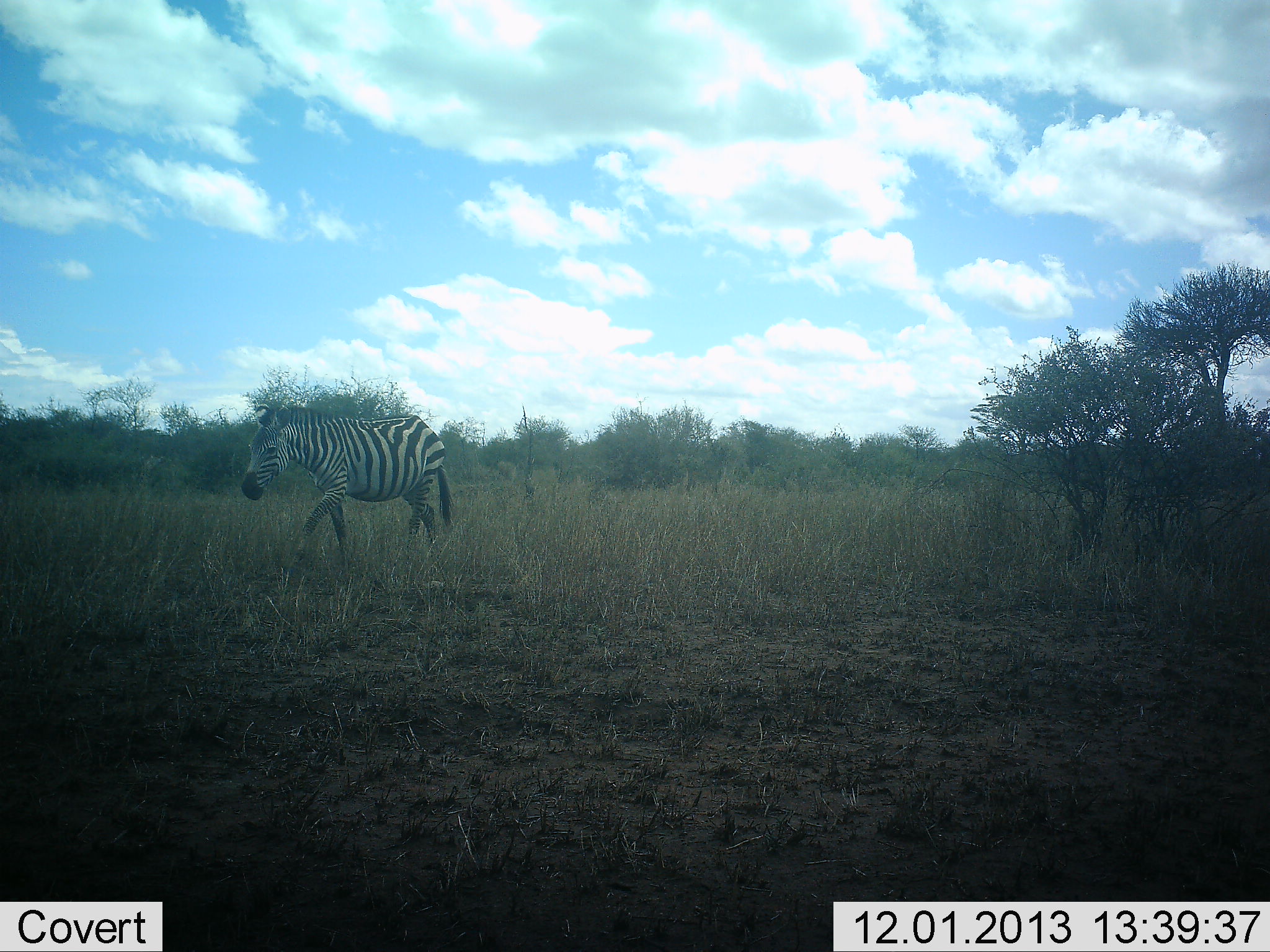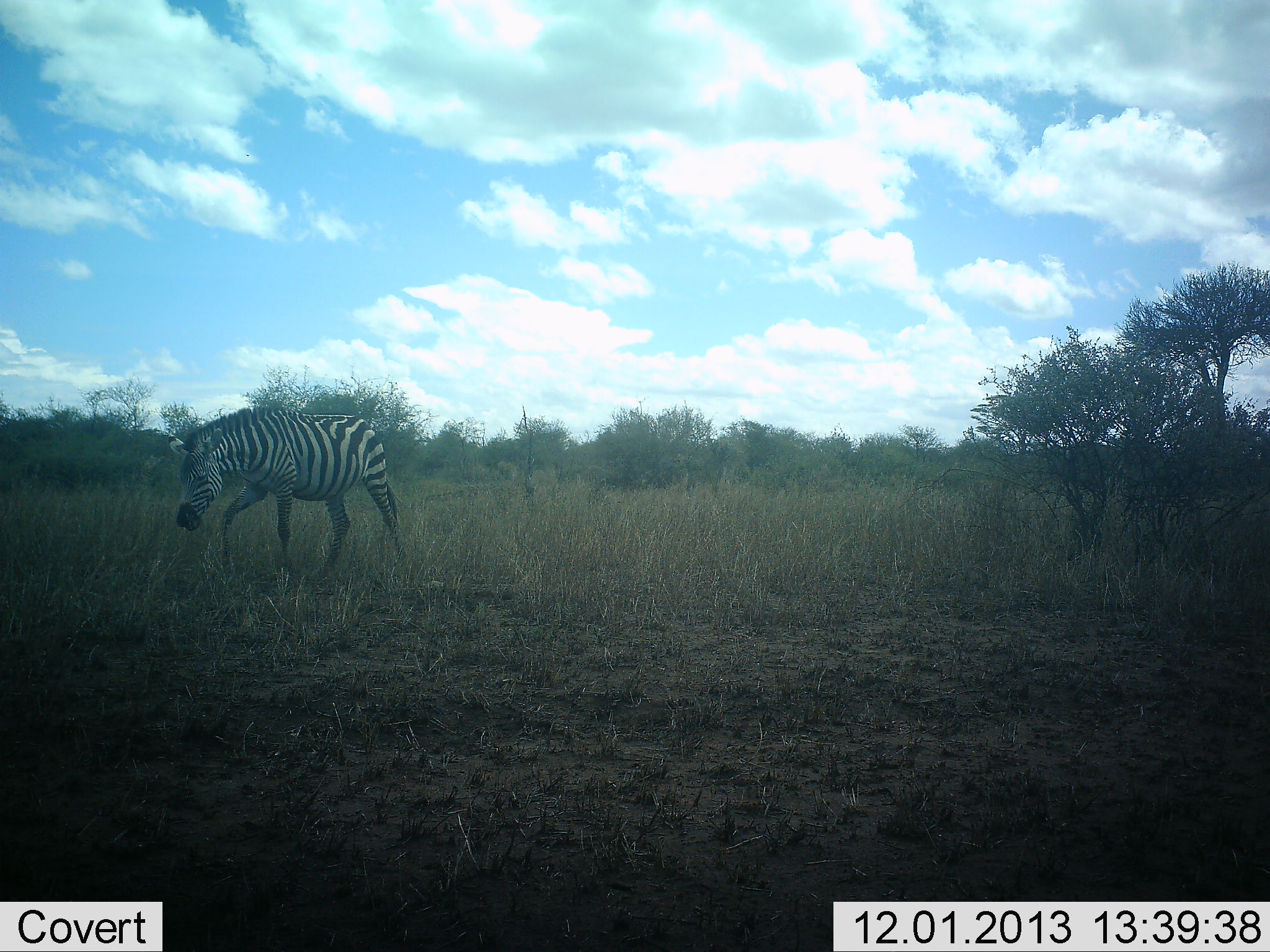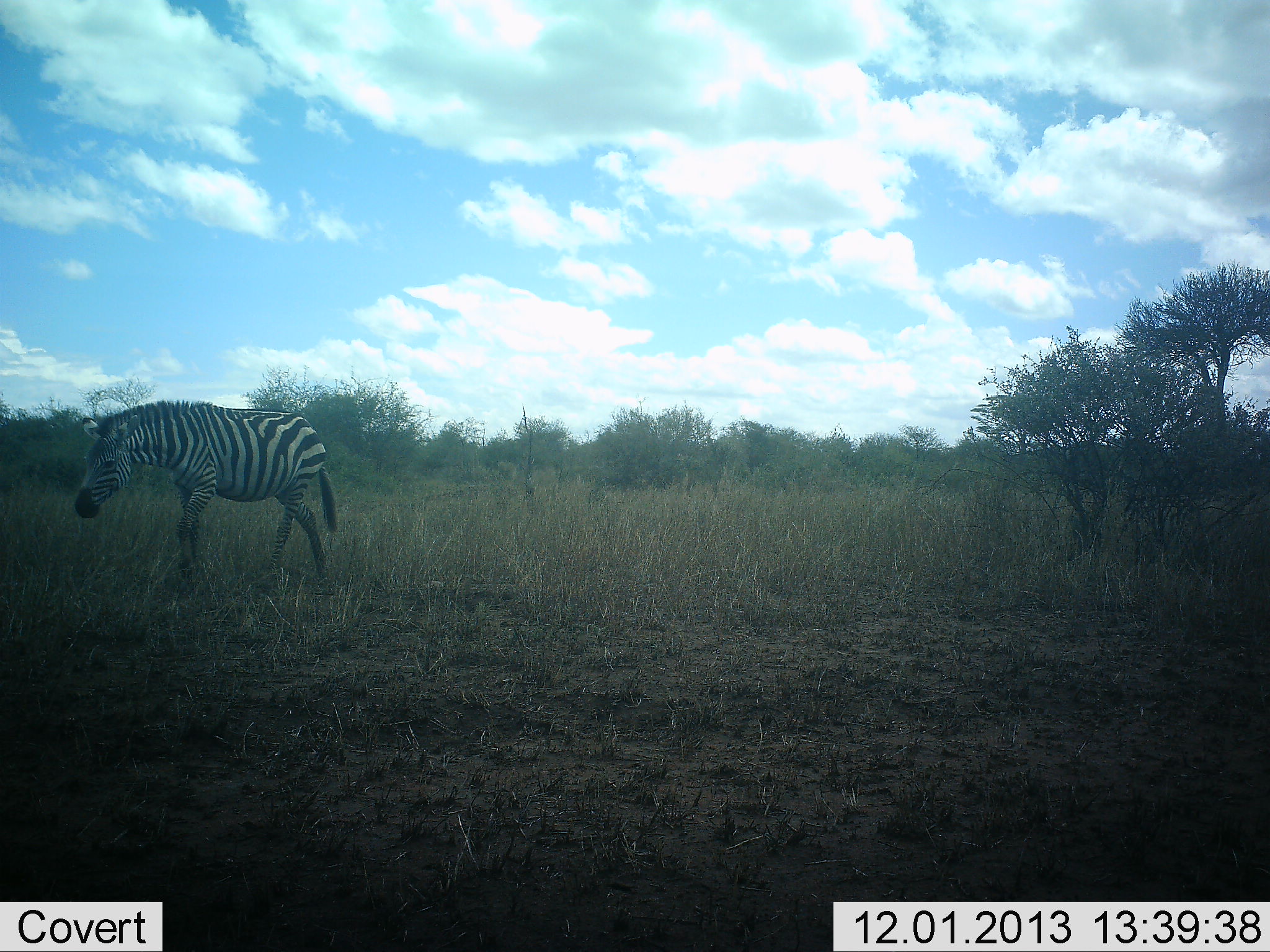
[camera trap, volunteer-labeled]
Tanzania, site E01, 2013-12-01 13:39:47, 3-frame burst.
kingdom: Animalia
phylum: Chordata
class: Mammalia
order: Perissodactyla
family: Equidae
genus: Equus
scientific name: Equus quagga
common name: plains zebra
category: zebra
Zebra (plains zebra) (Equus quagga), count 1. Behavior (volunteer vote fractions): standing 10%, resting 0%, moving 90%, interacting 0%. Young present (vote fraction): 0%. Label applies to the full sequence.